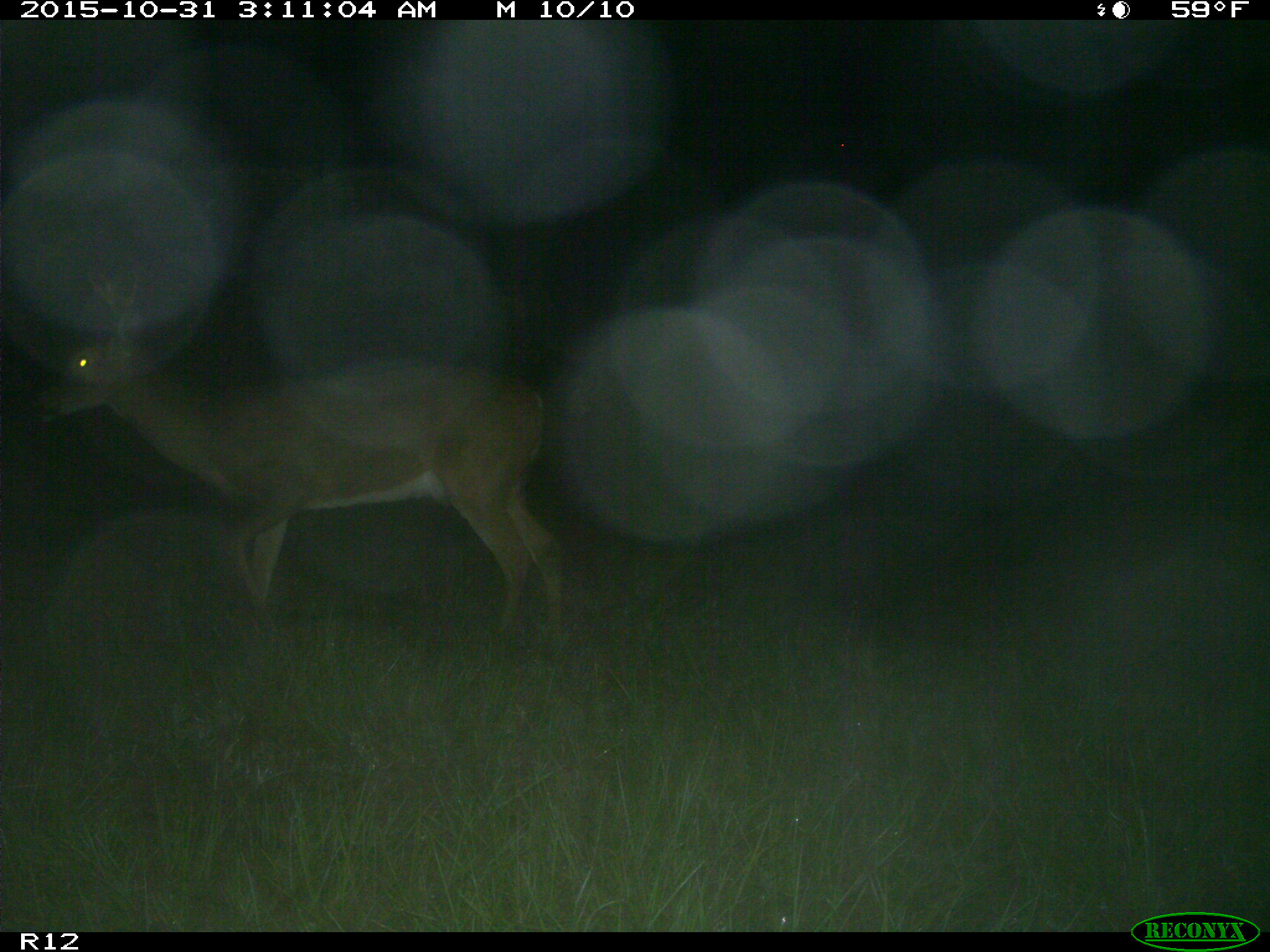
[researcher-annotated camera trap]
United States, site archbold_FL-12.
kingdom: Animalia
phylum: Chordata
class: Mammalia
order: Artiodactyla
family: Cervidae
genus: Odocoileus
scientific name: Odocoileus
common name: deer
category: unidentified deer